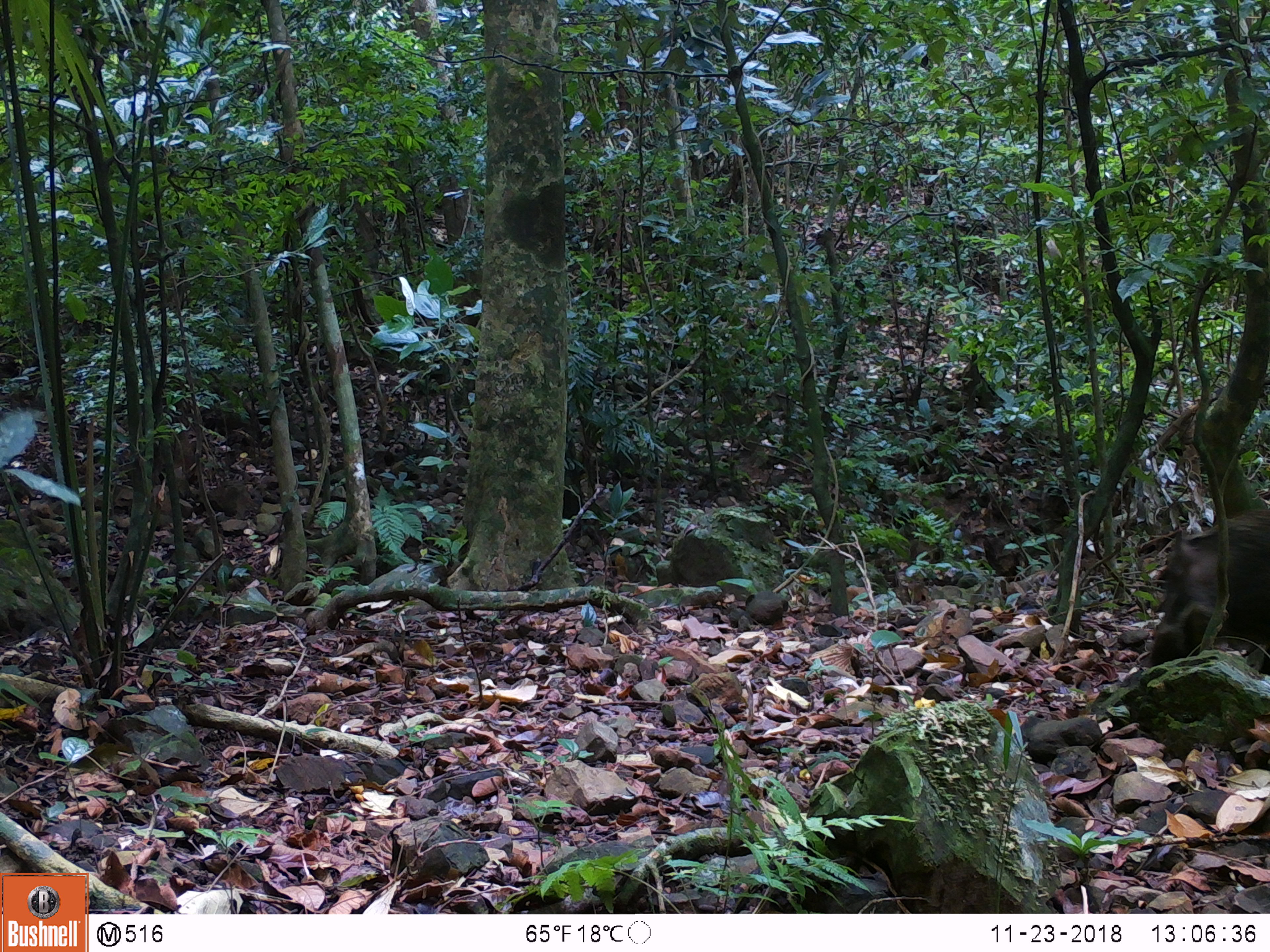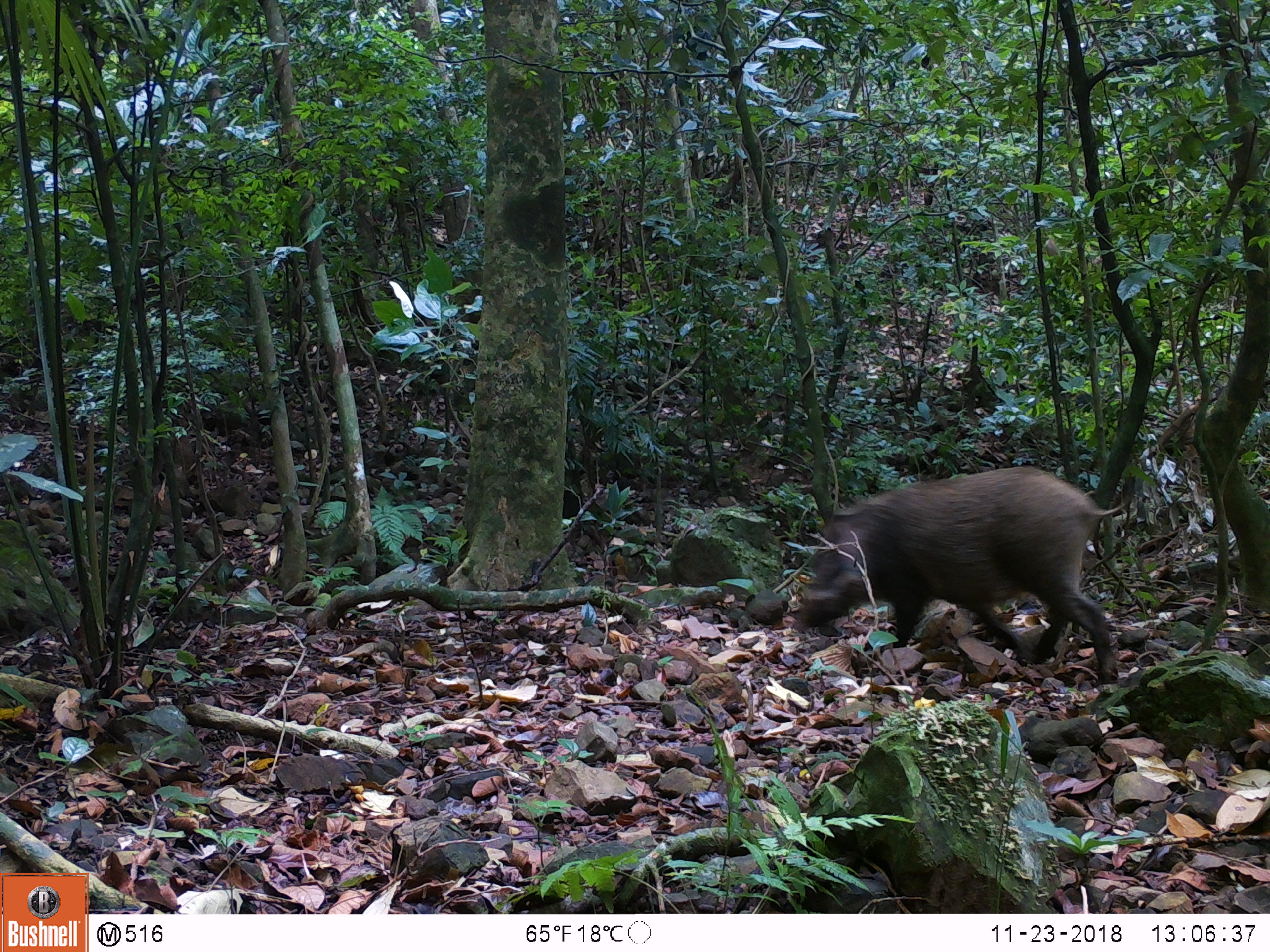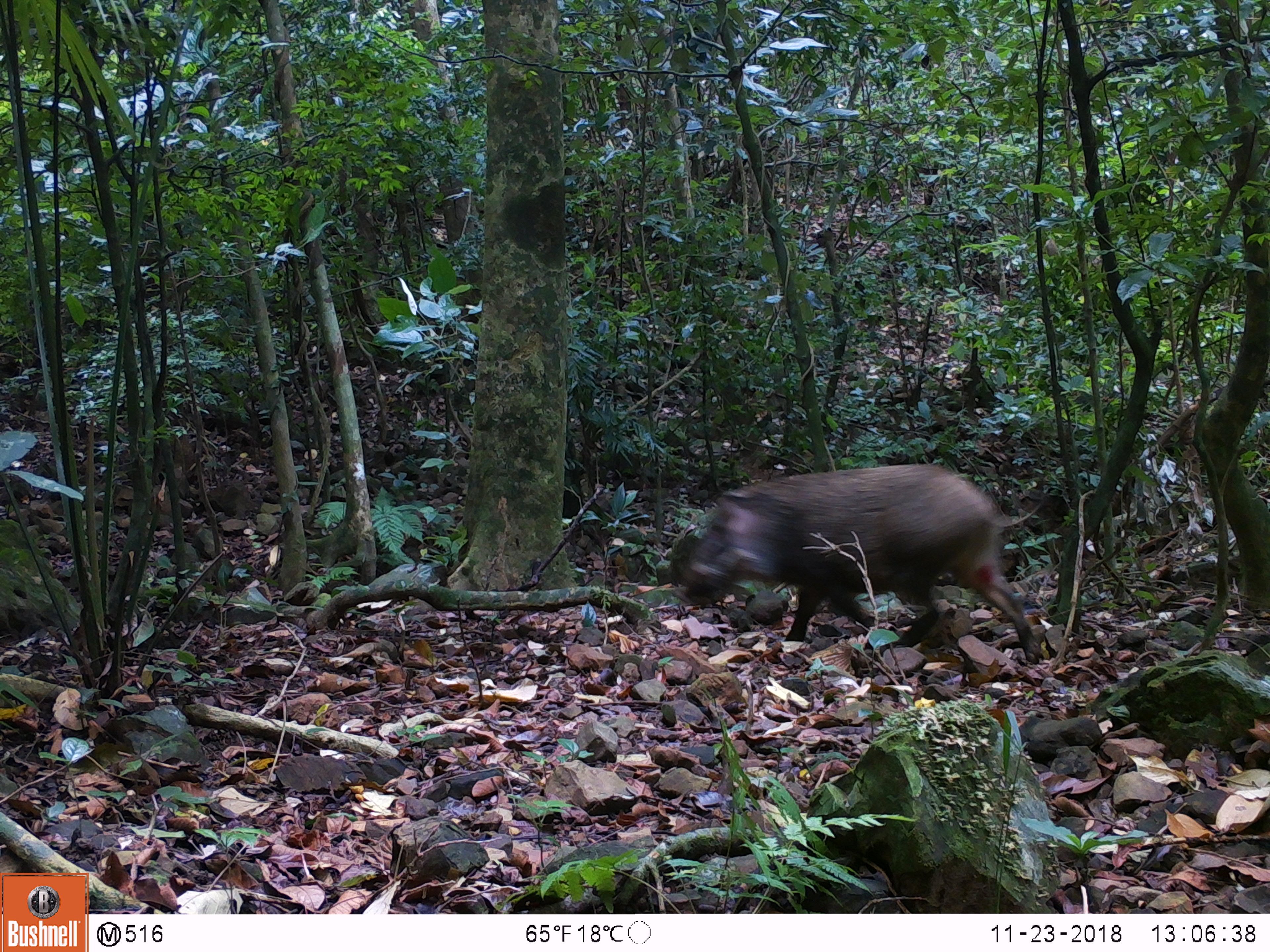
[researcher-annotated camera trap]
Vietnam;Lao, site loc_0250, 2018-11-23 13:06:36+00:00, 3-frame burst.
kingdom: Animalia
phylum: Chordata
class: Mammalia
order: Artiodactyla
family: Suidae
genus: Sus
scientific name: Sus scrofa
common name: eurasian wild pig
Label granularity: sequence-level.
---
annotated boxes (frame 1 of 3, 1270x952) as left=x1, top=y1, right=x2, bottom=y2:
eurasian wild pig: left=1146, top=507, right=1268, bottom=674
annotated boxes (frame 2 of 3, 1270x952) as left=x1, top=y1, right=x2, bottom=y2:
eurasian wild pig: left=791, top=463, right=1130, bottom=685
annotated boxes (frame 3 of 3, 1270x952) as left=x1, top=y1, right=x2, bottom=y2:
eurasian wild pig: left=677, top=461, right=1046, bottom=663